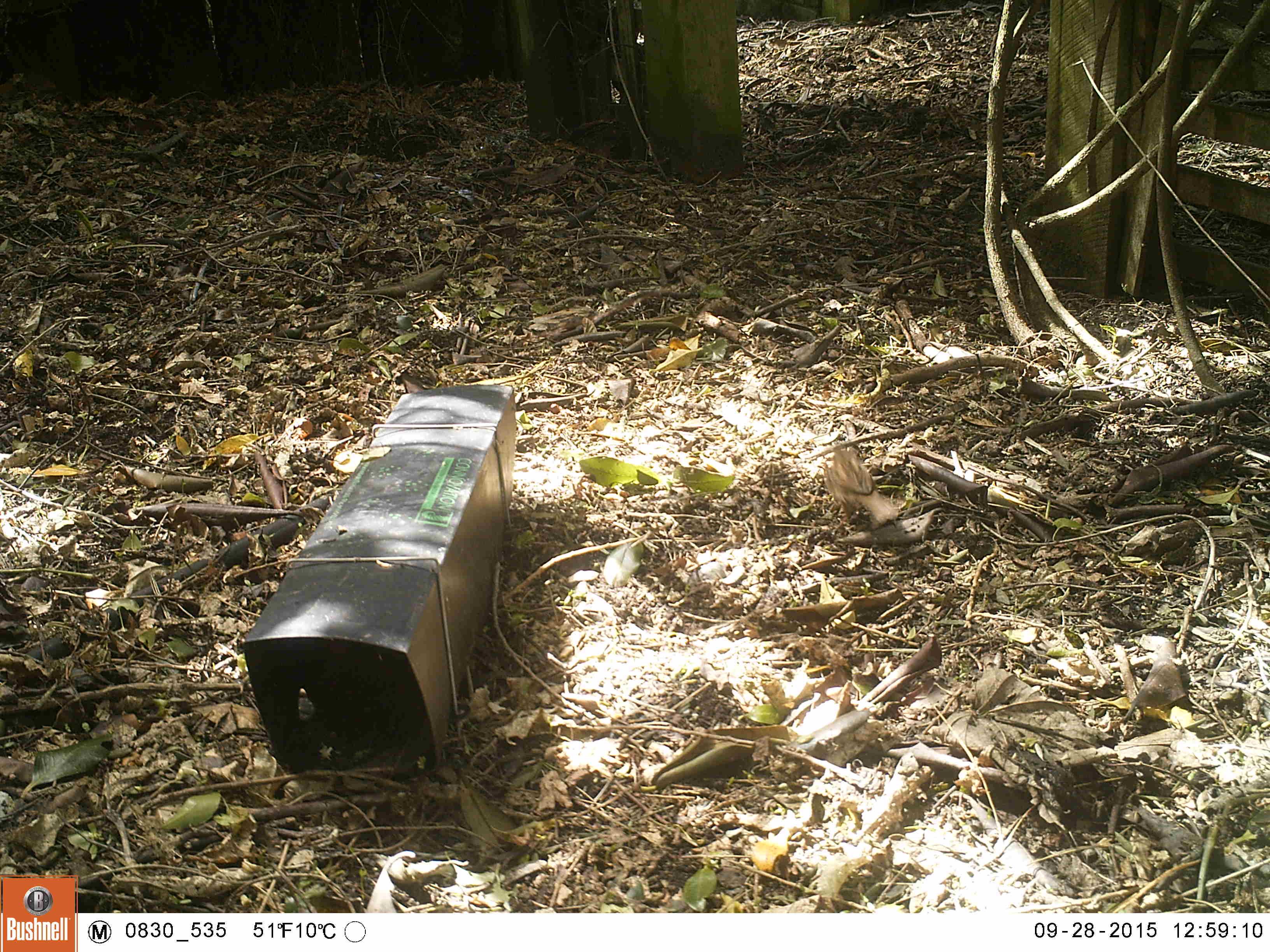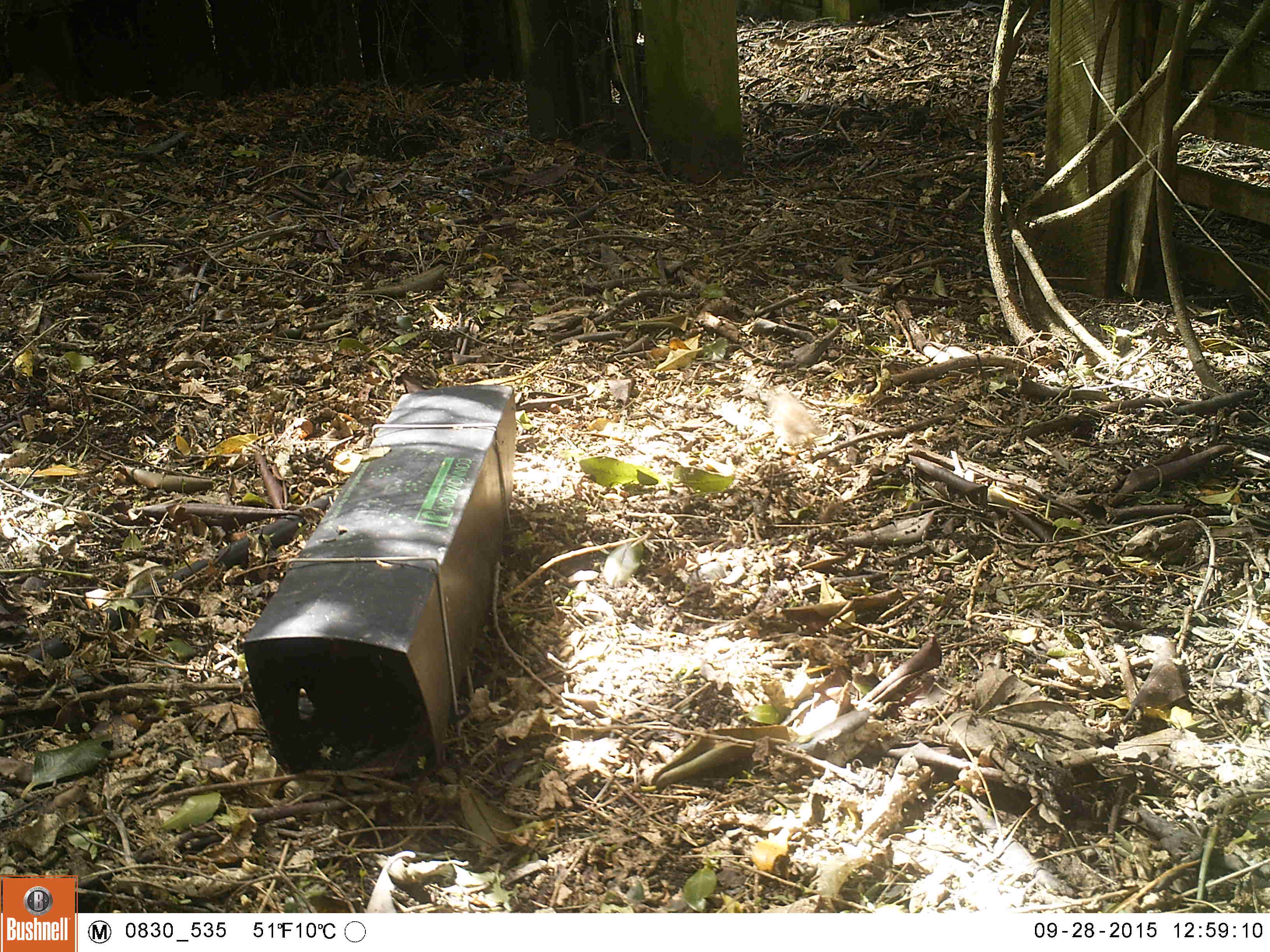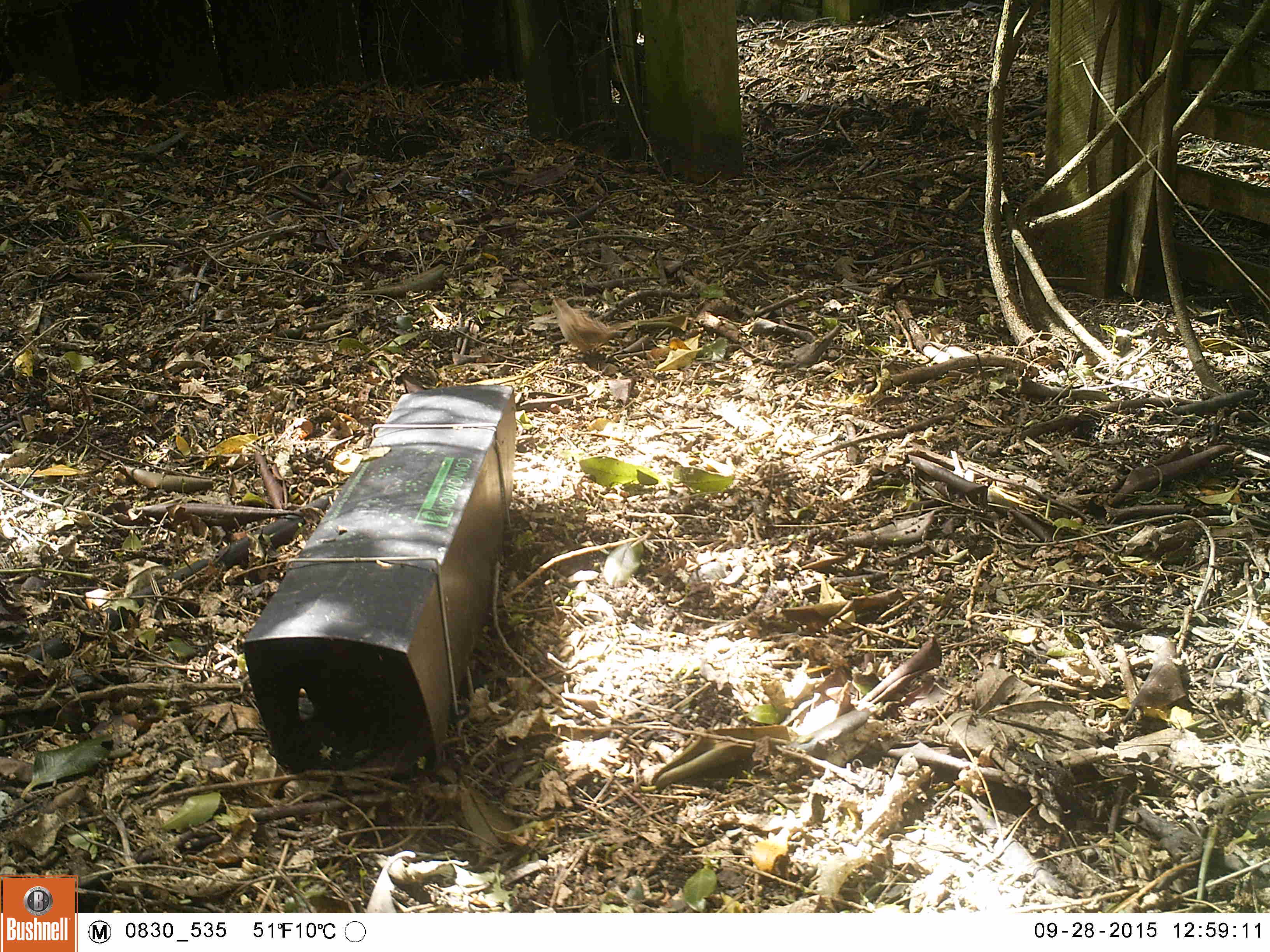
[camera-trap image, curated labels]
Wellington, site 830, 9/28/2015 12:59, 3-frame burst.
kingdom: Animalia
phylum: Chordata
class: Aves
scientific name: Aves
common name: bird